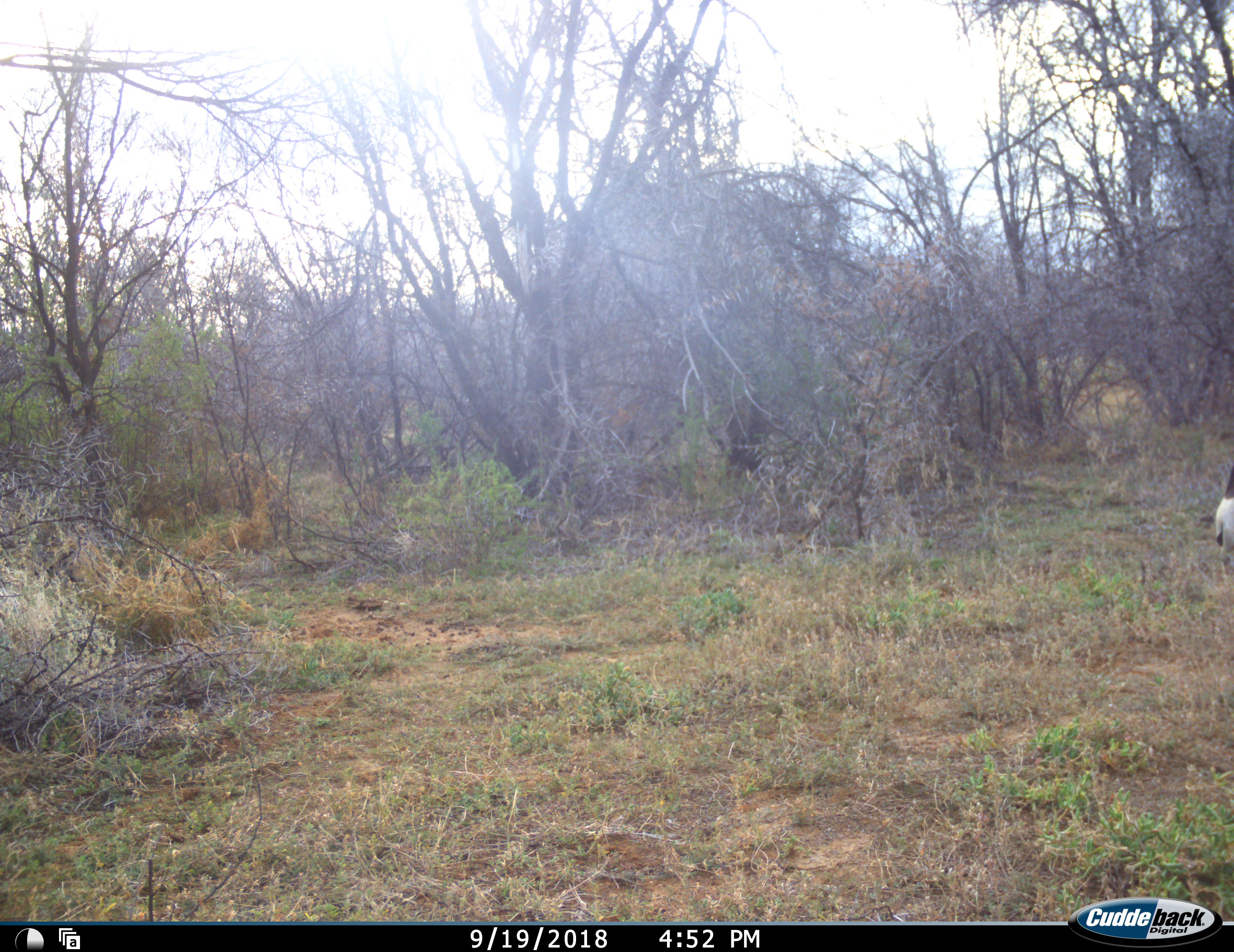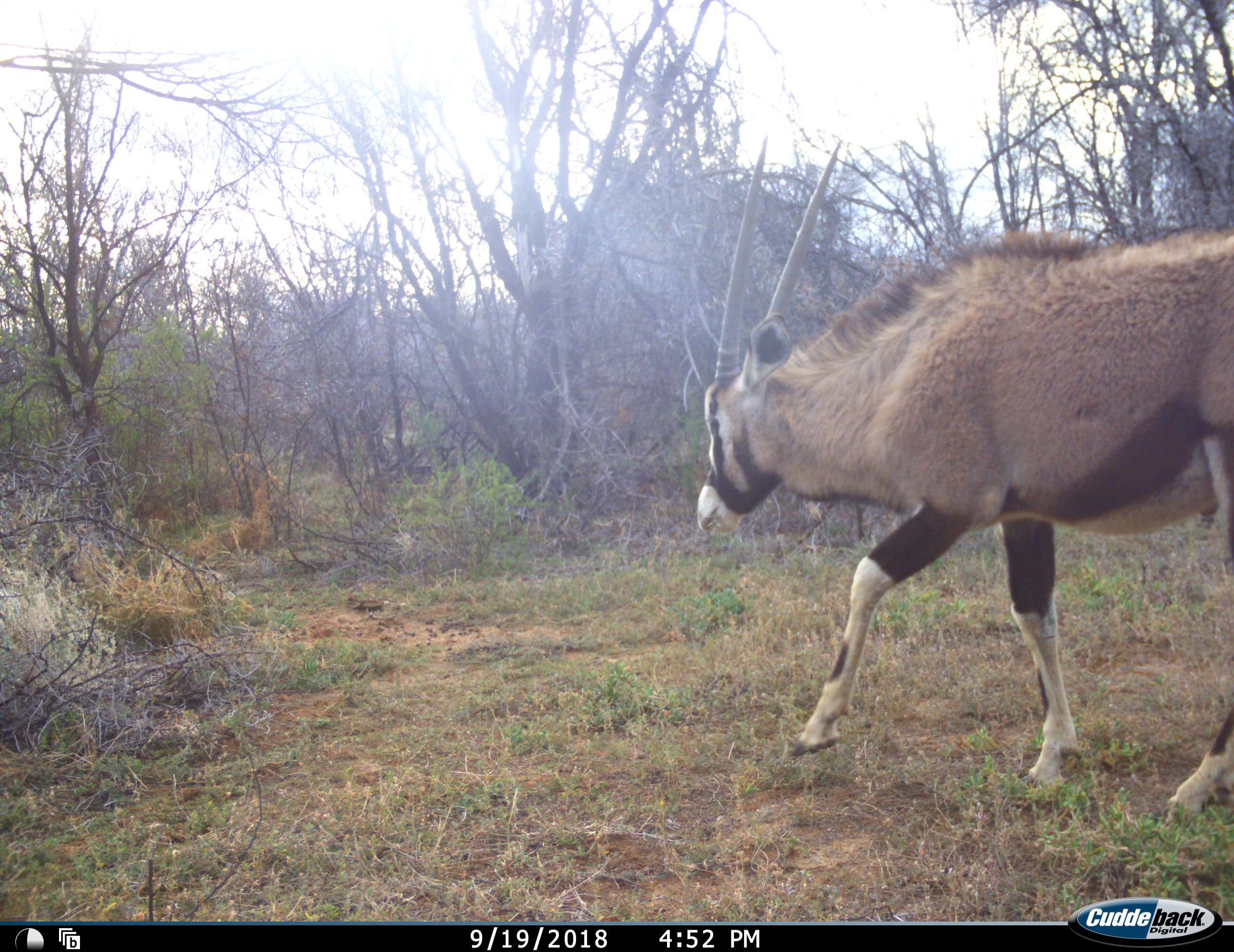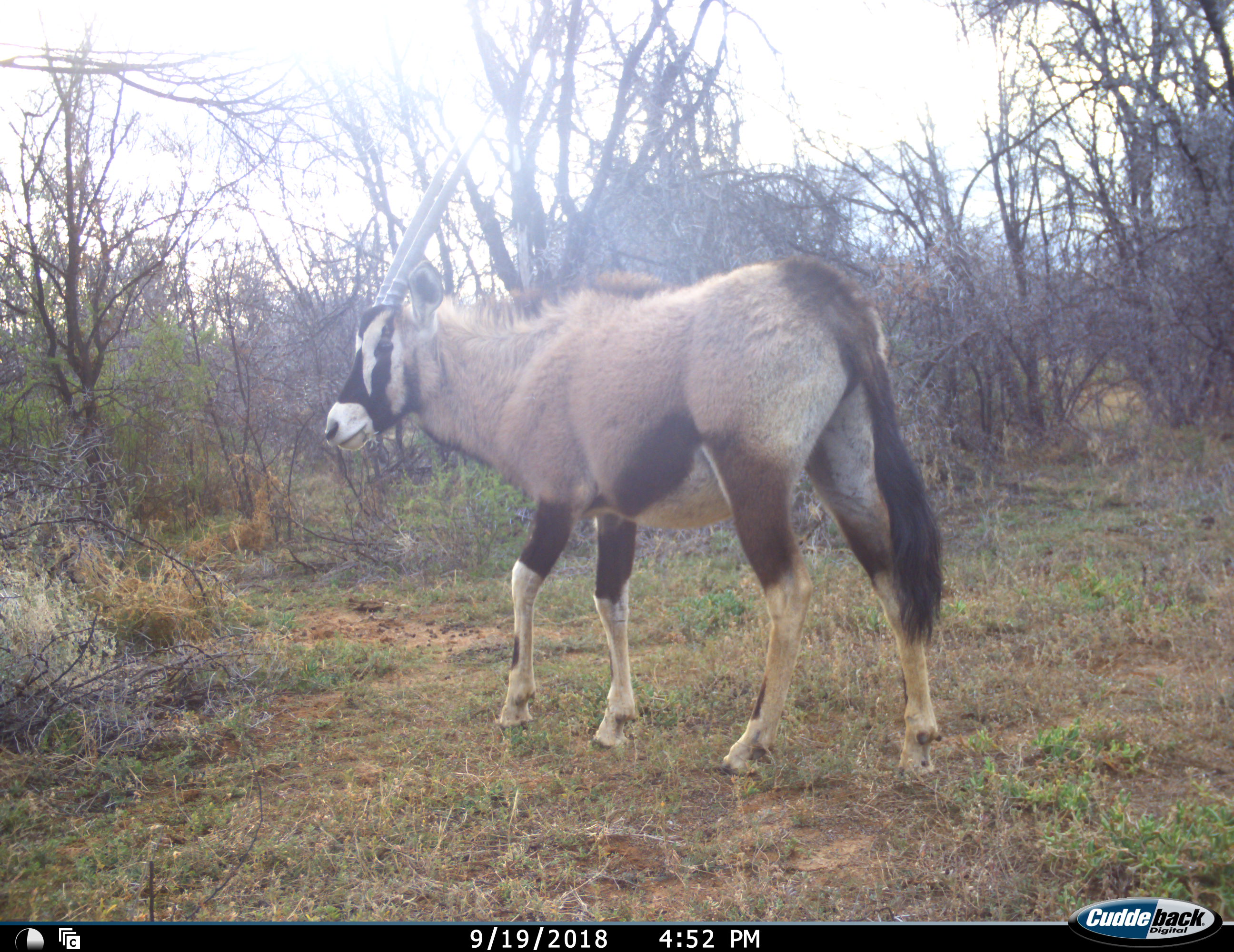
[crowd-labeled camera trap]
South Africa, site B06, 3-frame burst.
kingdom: Animalia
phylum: Chordata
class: Mammalia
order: Artiodactyla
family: Bovidae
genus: Oryx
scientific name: Oryx gazella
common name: gemsbok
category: gemsbokoryx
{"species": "gemsbokoryx (gemsbok) (Oryx gazella)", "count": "1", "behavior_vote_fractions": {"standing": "0%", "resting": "0%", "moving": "100%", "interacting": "0%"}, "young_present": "0%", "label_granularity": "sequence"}